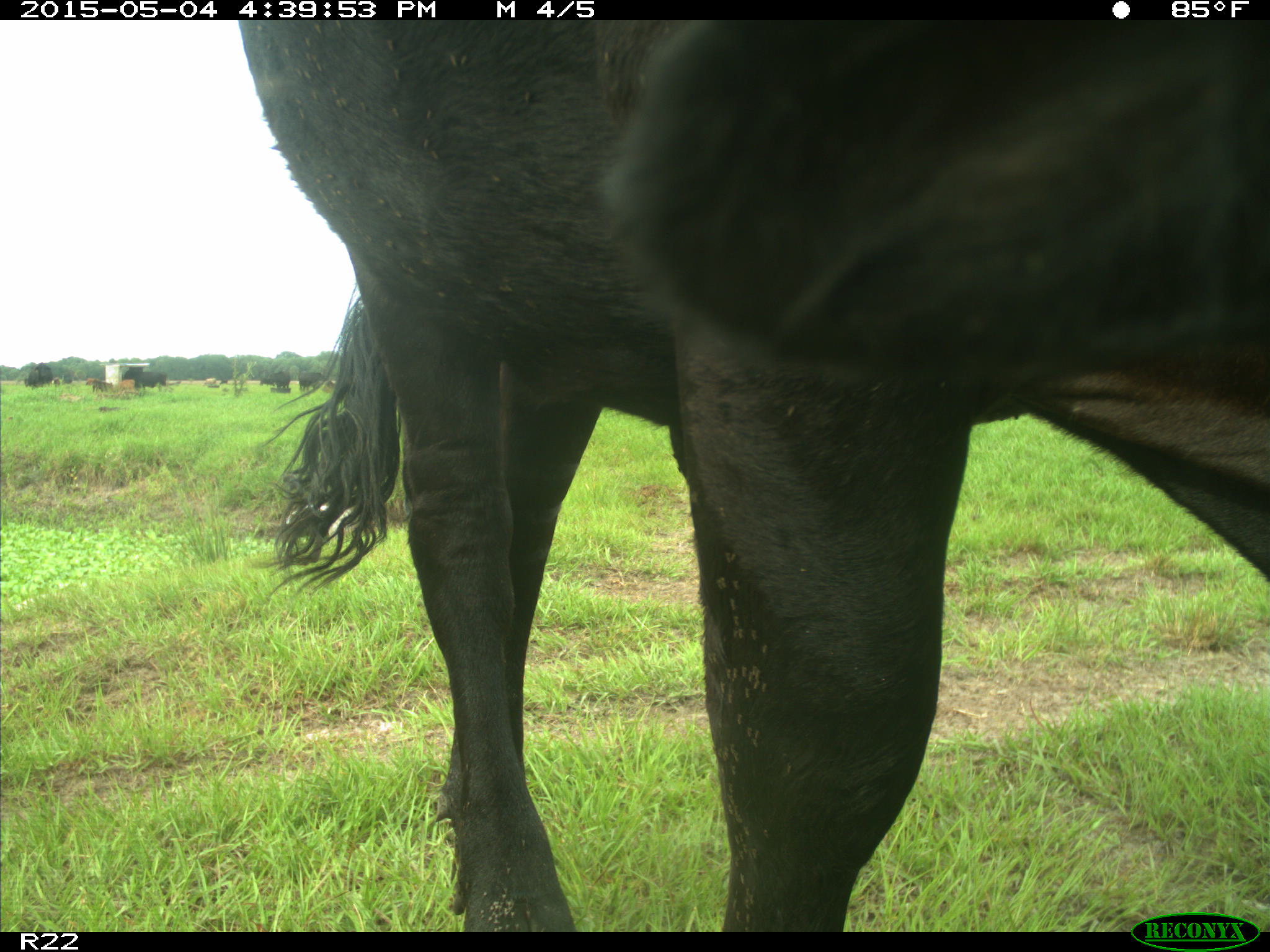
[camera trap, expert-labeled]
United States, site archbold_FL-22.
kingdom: Animalia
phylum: Chordata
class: Mammalia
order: Artiodactyla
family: Bovidae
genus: Bos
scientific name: Bos taurus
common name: domestic cow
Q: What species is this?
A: Bos taurus (domestic cow).